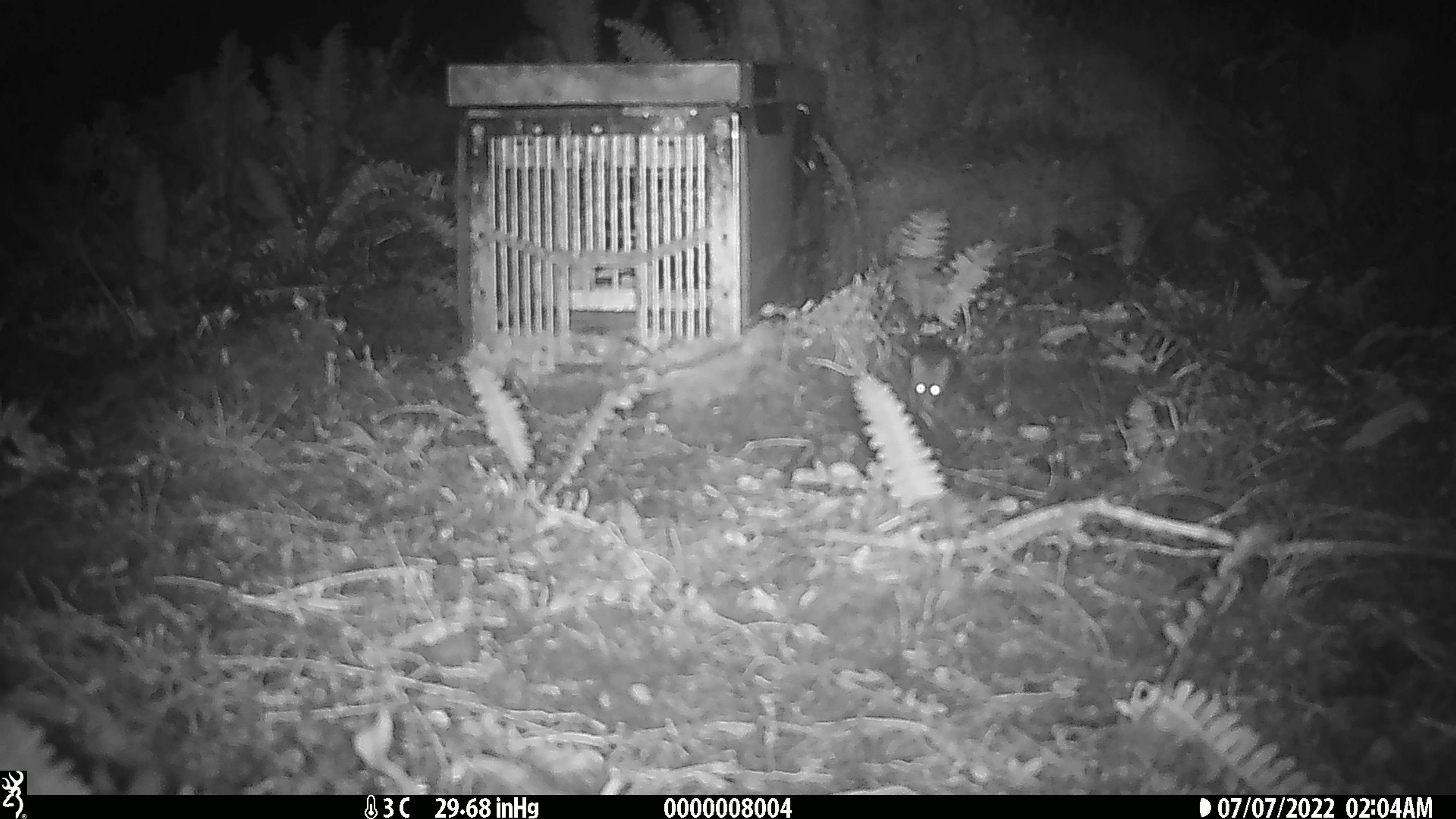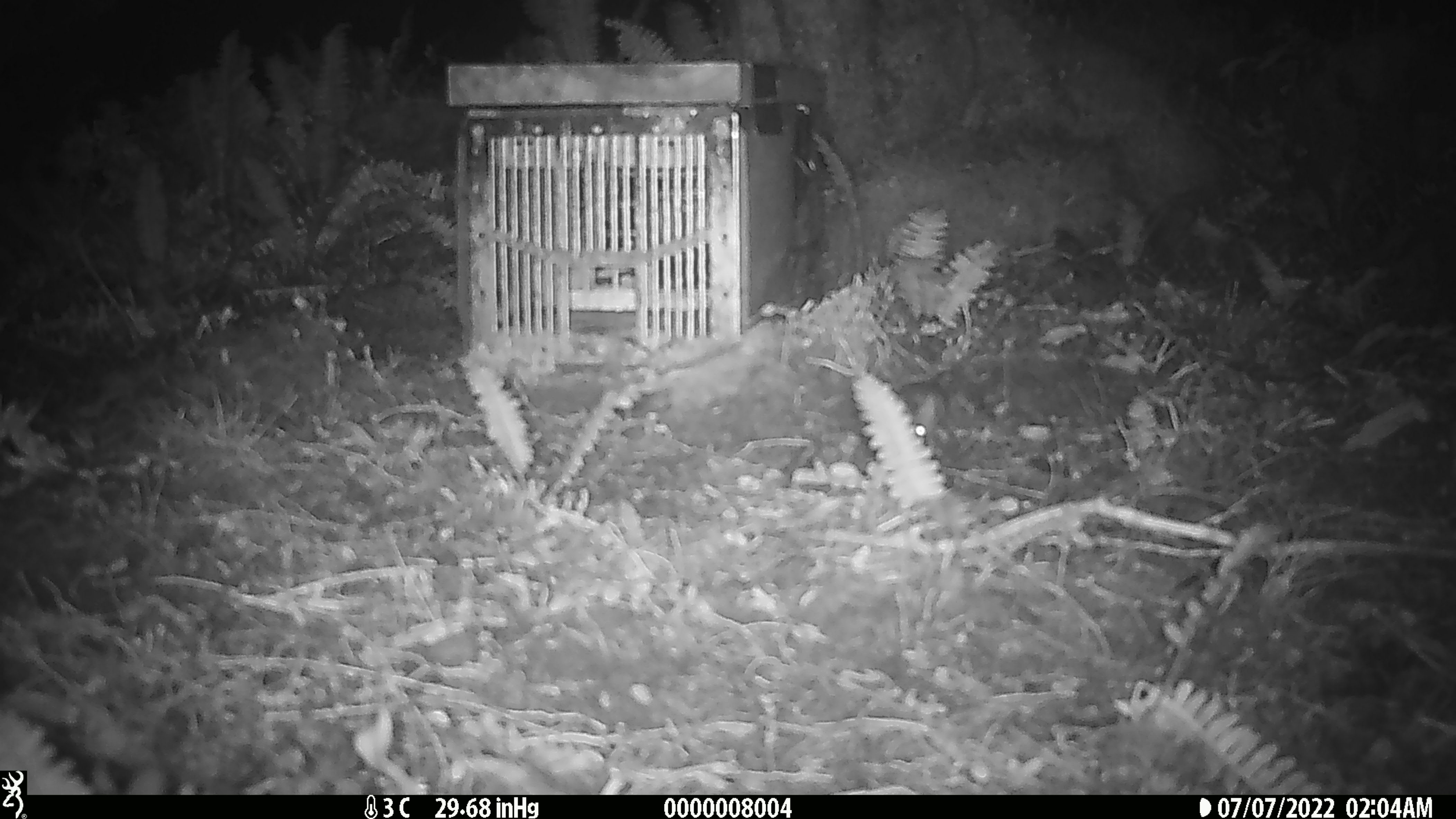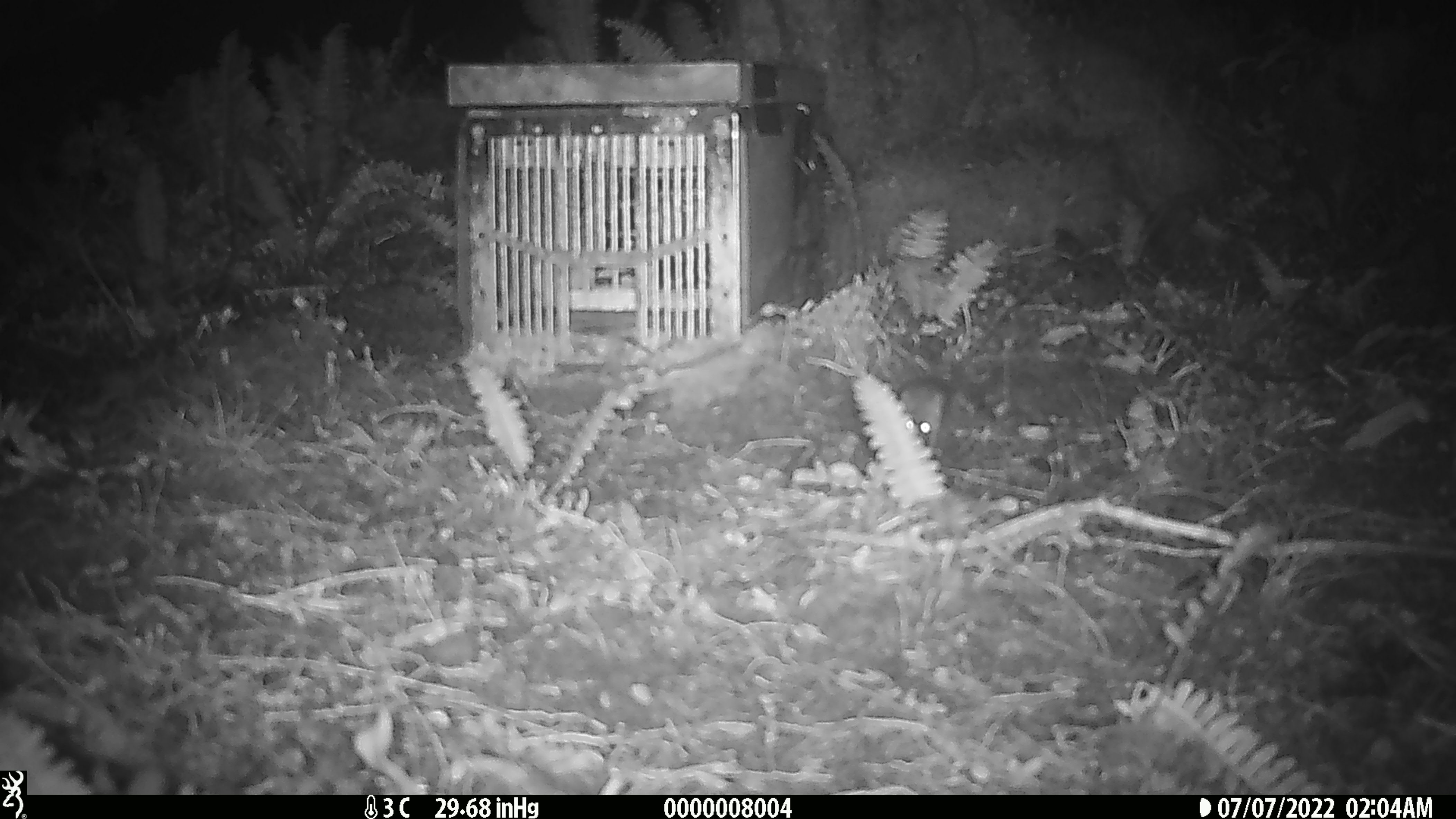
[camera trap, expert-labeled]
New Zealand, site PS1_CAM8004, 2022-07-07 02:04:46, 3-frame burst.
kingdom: Animalia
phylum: Chordata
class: Mammalia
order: Rodentia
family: Muridae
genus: Mus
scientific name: Mus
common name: mouse